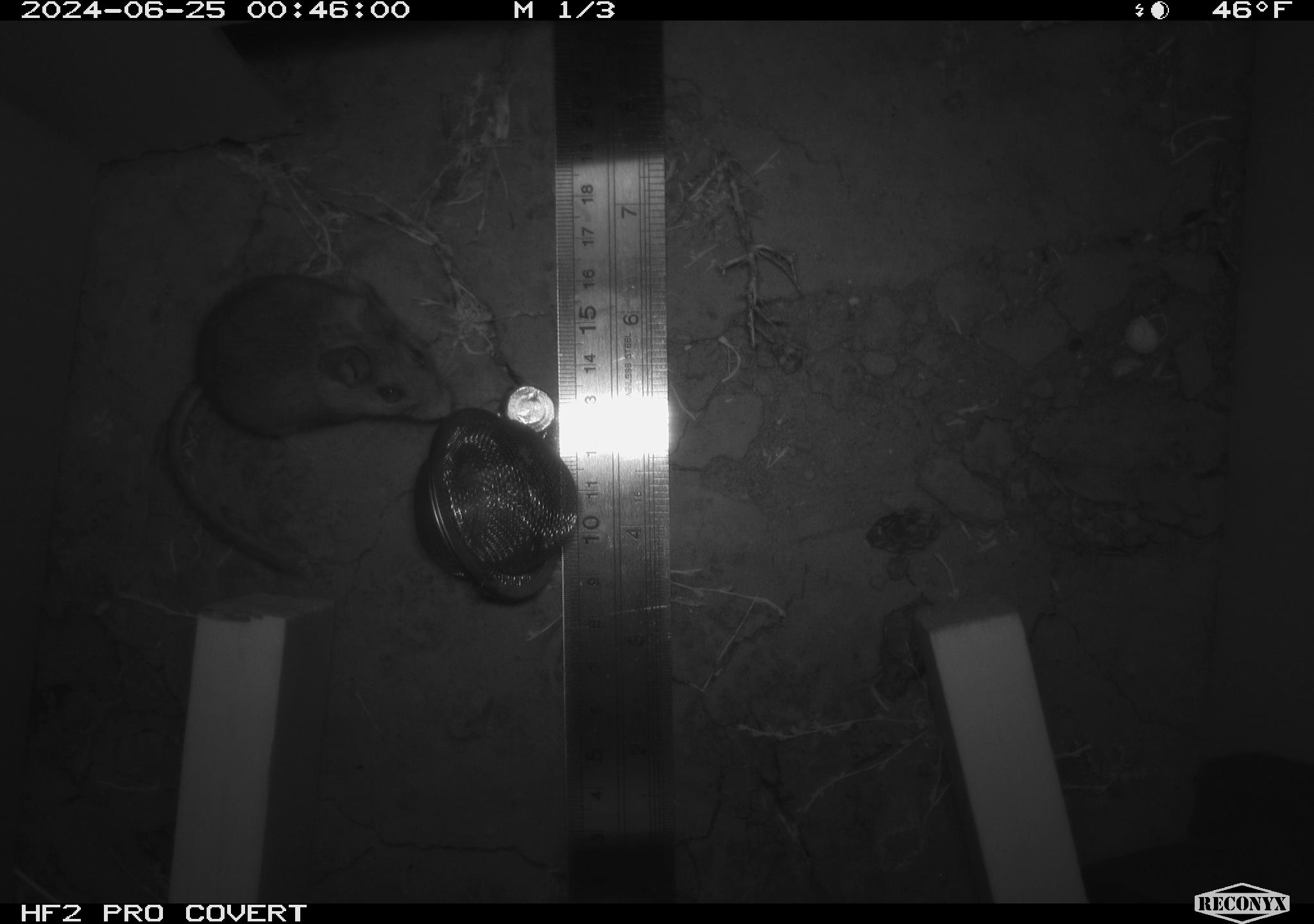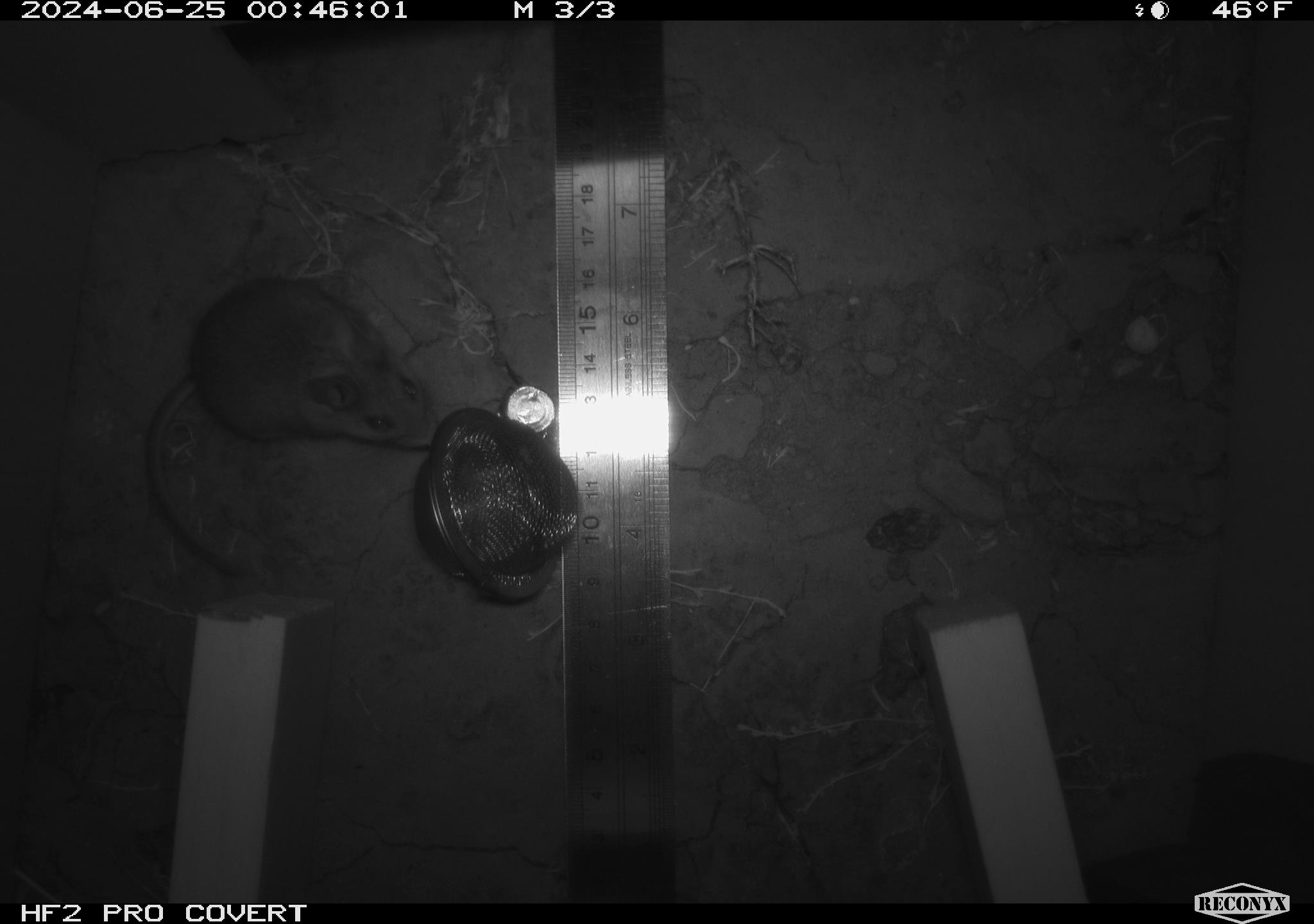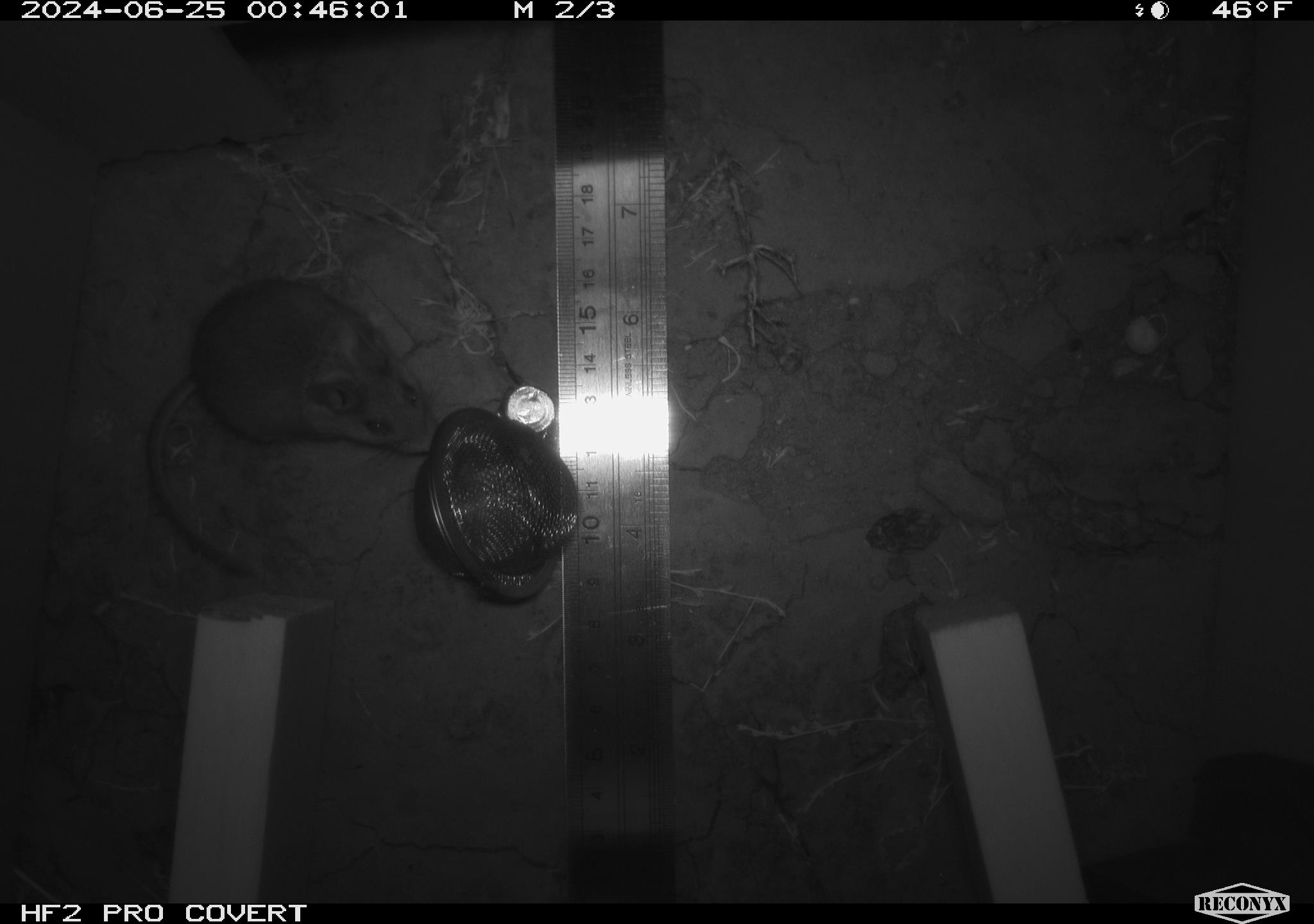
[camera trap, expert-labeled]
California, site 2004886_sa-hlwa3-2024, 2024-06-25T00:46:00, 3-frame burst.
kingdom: Animalia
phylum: Chordata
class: Mammalia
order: Rodentia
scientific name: Rodentia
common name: mouse species